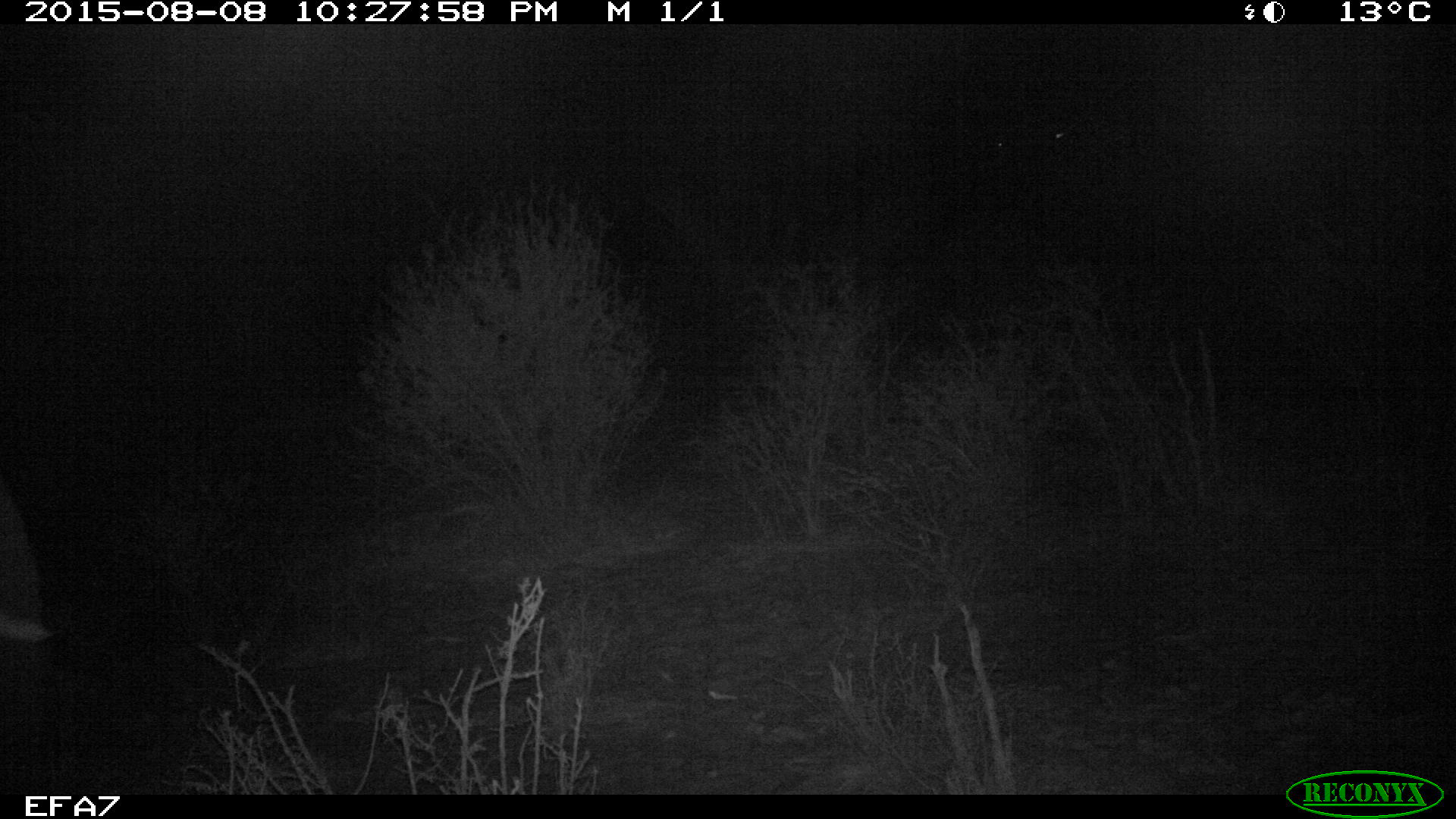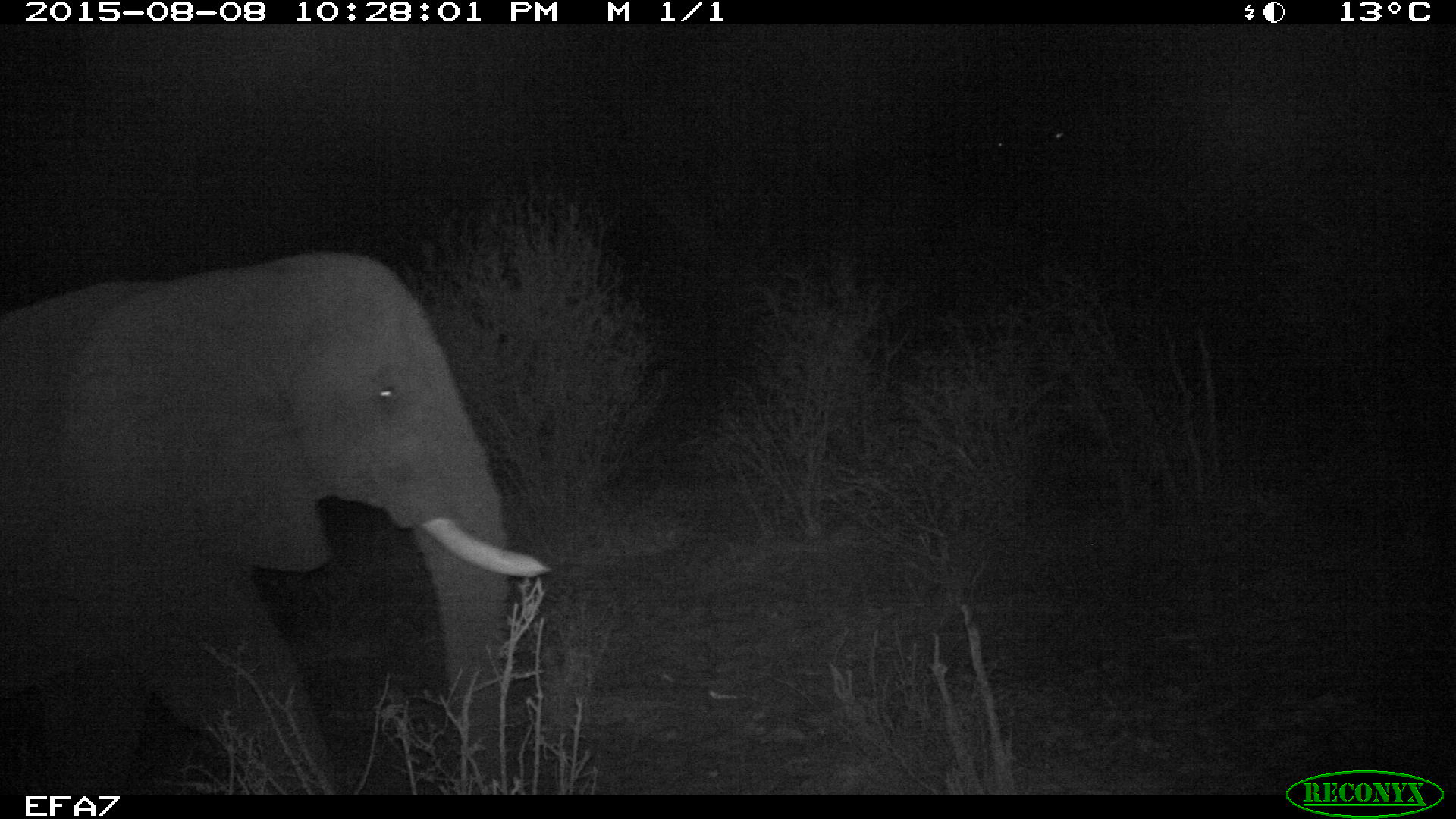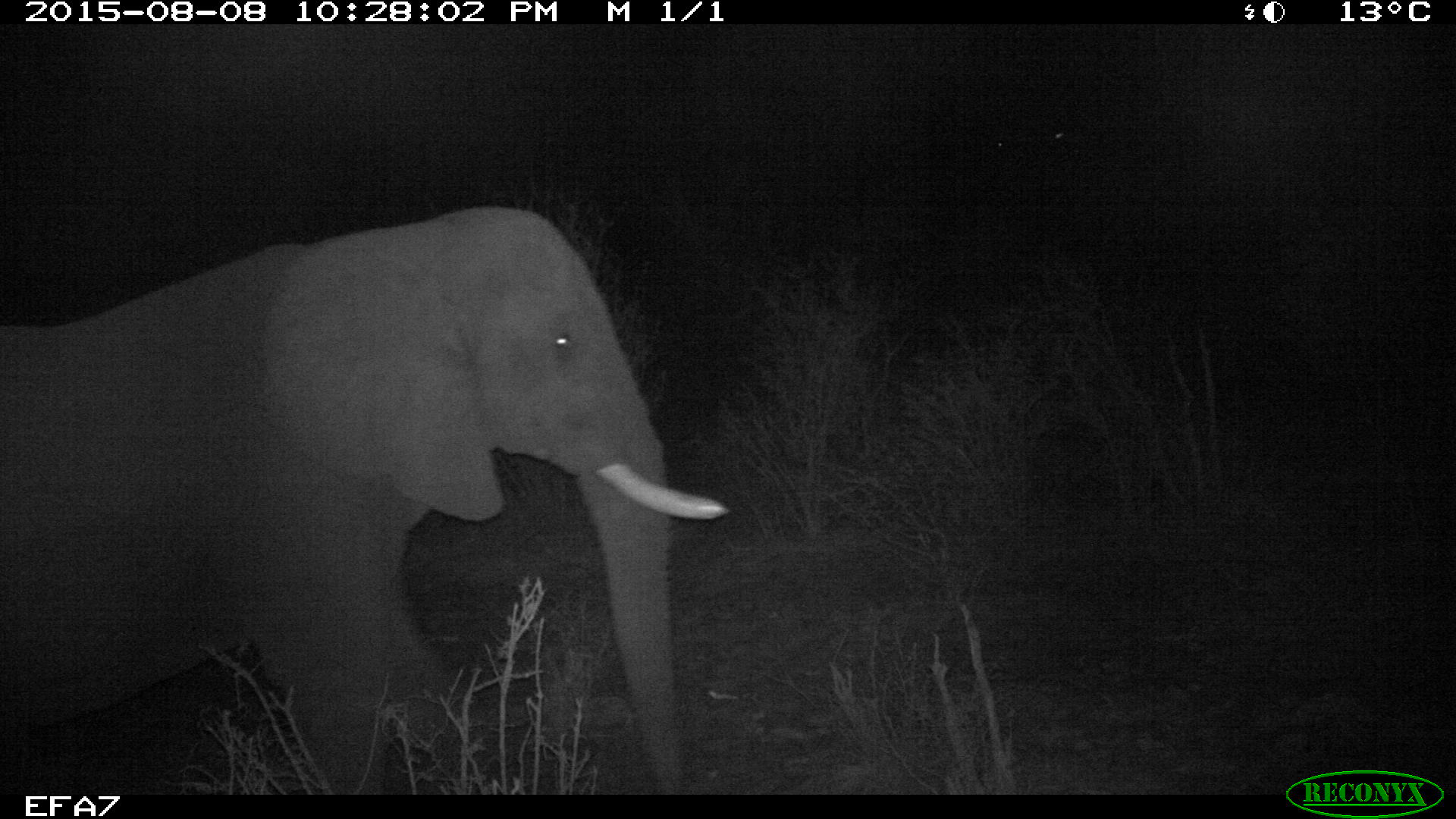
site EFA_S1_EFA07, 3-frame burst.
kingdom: Animalia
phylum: Chordata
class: Mammalia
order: Proboscidea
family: Elephantidae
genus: Loxodonta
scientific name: Loxodonta africana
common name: african bush elephant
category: elephant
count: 1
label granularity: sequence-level